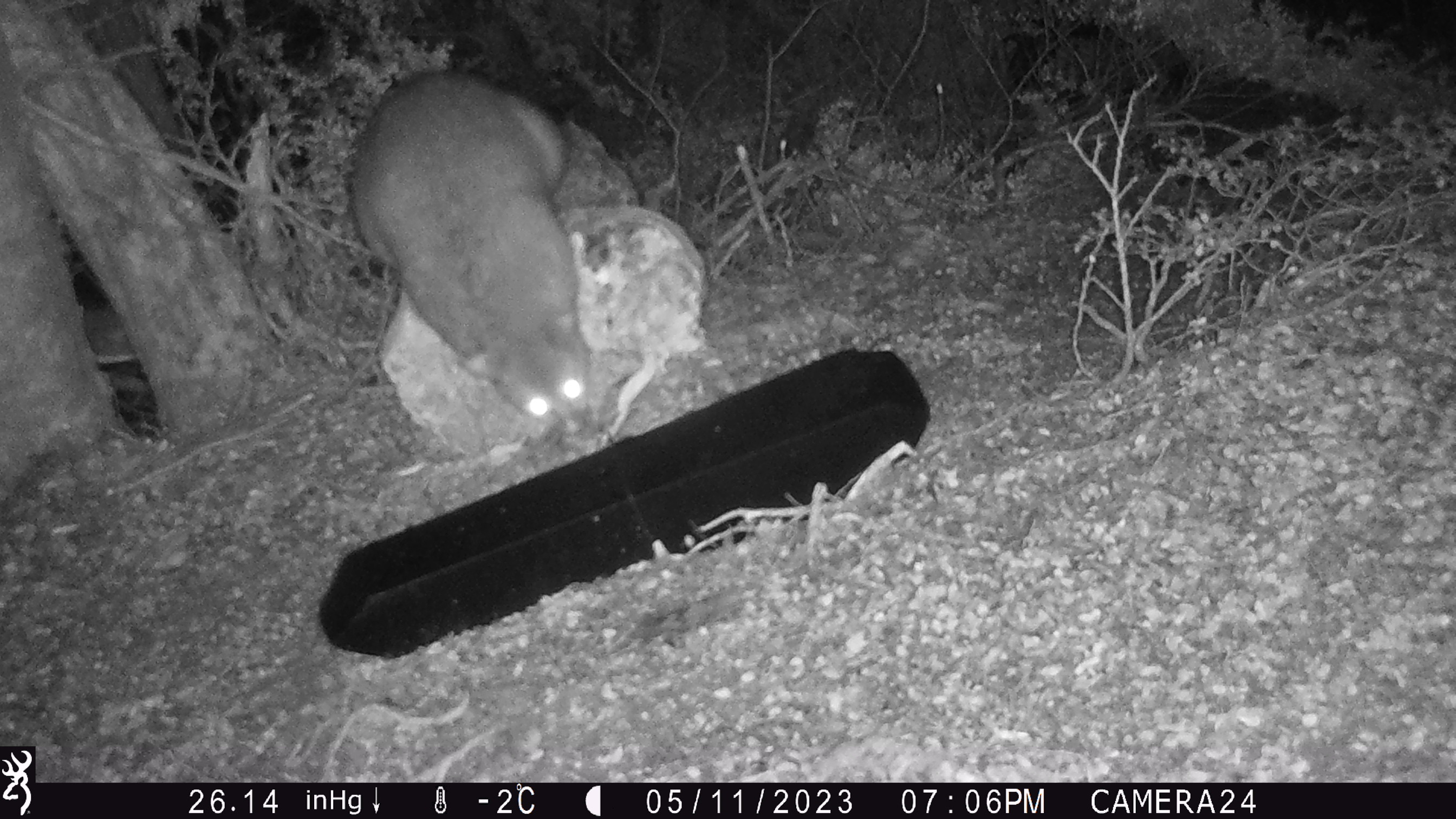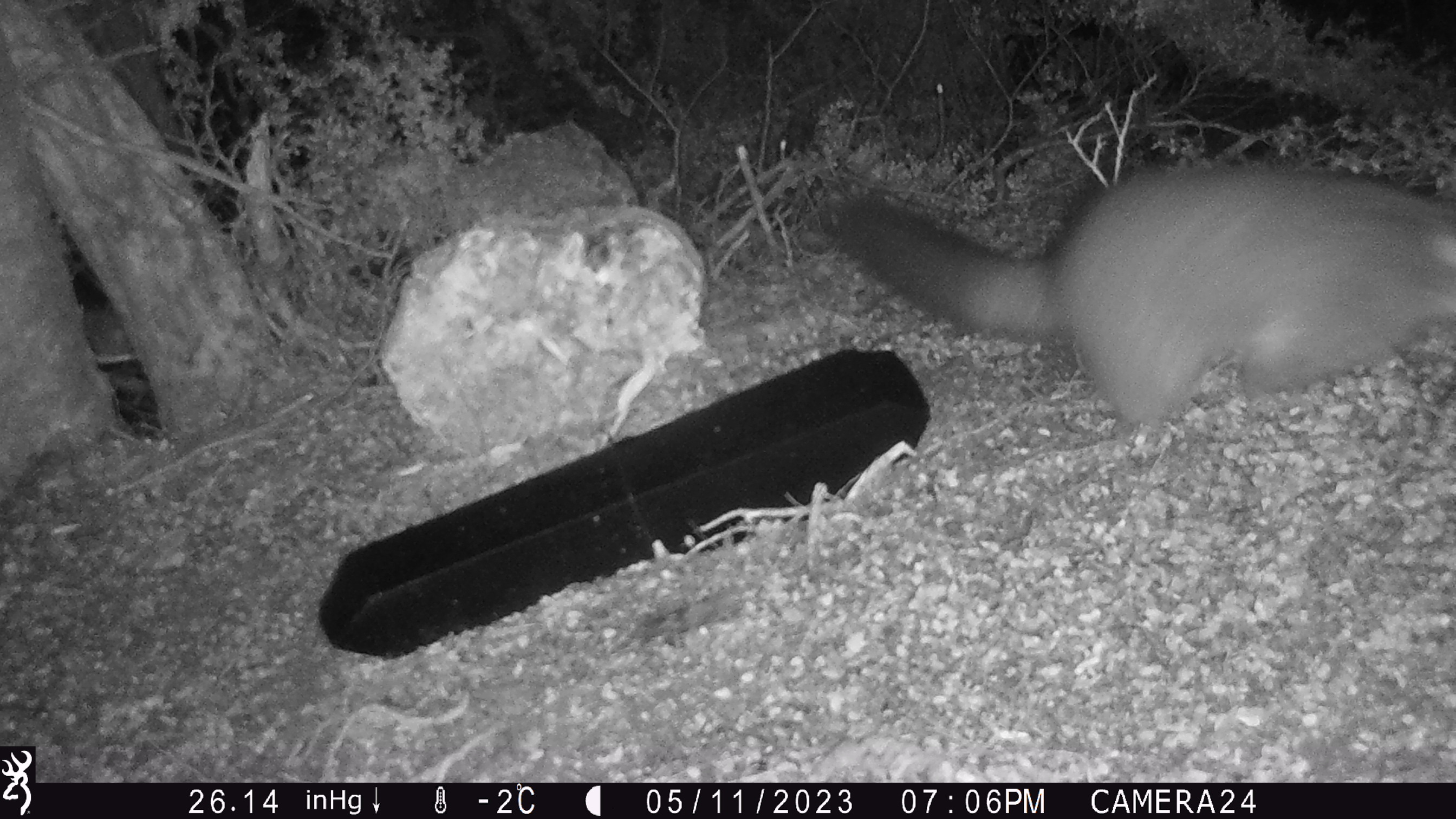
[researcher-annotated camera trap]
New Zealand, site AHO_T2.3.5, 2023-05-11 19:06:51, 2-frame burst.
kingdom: Animalia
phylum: Chordata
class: Mammalia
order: Carnivora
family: Mustelidae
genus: Mustela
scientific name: Mustela erminea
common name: stoat